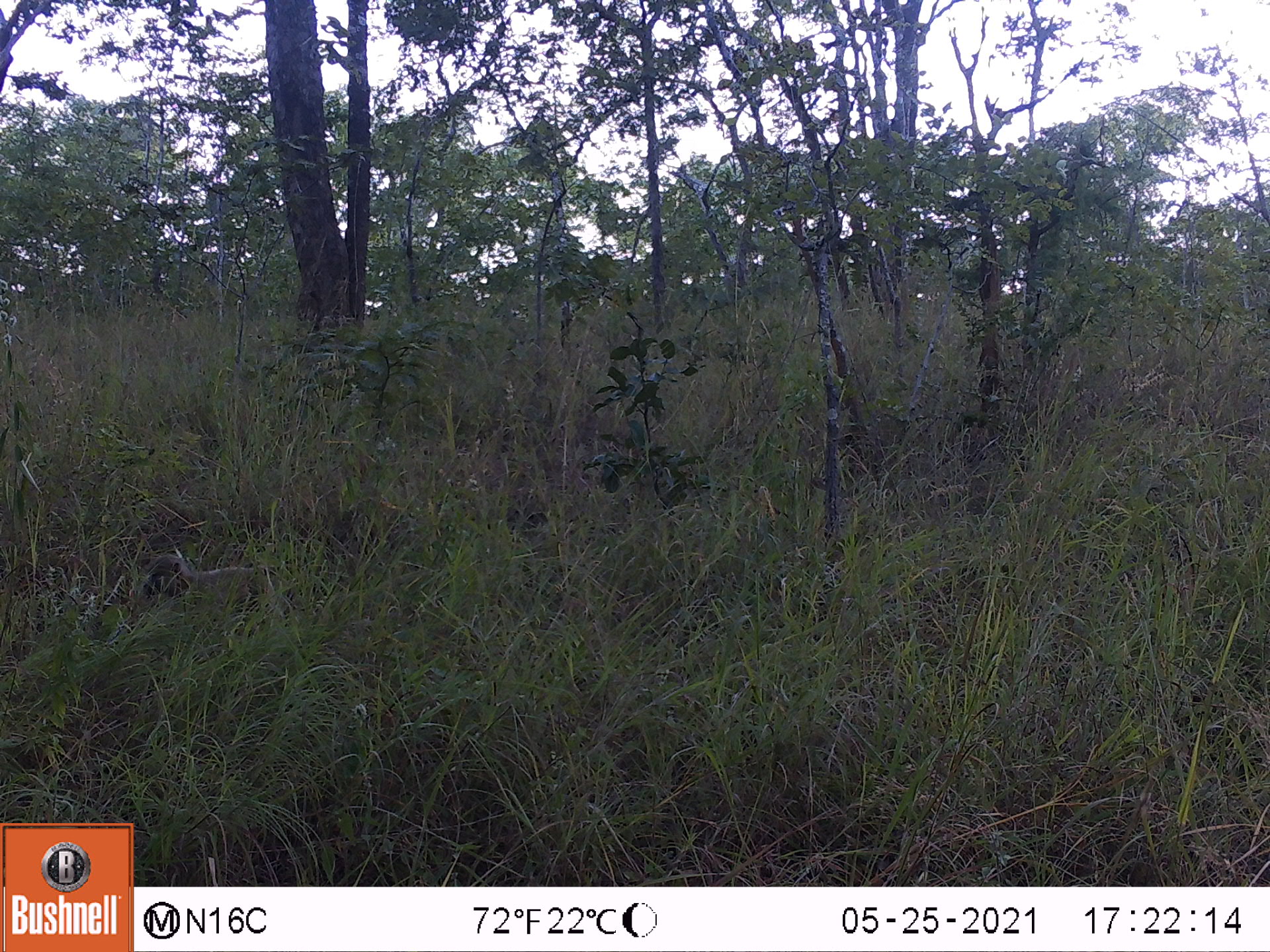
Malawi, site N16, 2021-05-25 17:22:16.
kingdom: Animalia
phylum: Chordata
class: Mammalia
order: Primates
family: Cercopithecidae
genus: Papio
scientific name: Papio cynocephalus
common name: yellow baboon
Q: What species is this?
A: Yellow baboon (Papio cynocephalus).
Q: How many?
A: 1.